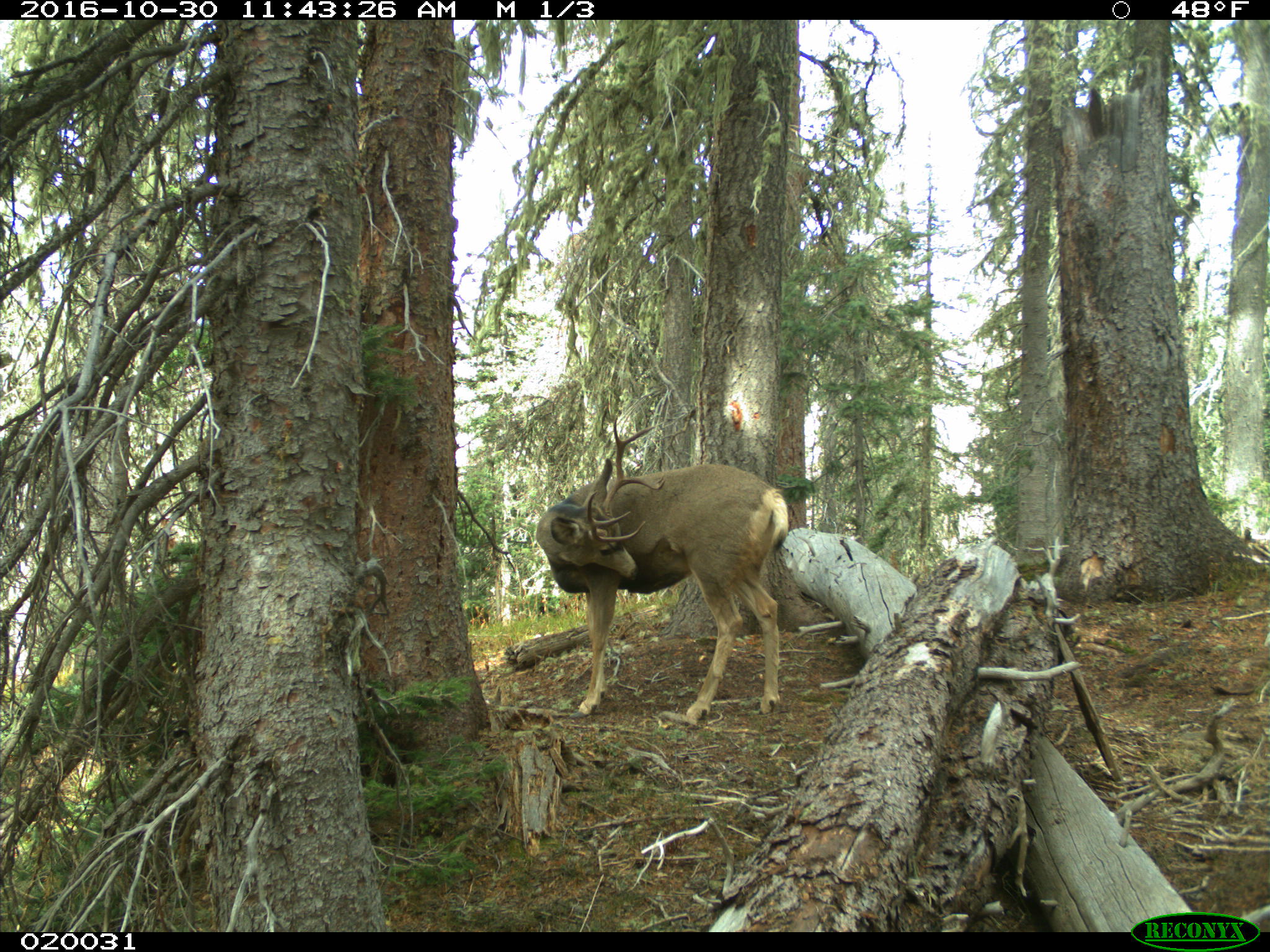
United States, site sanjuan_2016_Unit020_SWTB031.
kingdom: Animalia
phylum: Chordata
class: Mammalia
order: Artiodactyla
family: Cervidae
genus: Odocoileus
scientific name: Odocoileus hemionus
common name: mule deer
Odocoileus hemionus (mule deer).